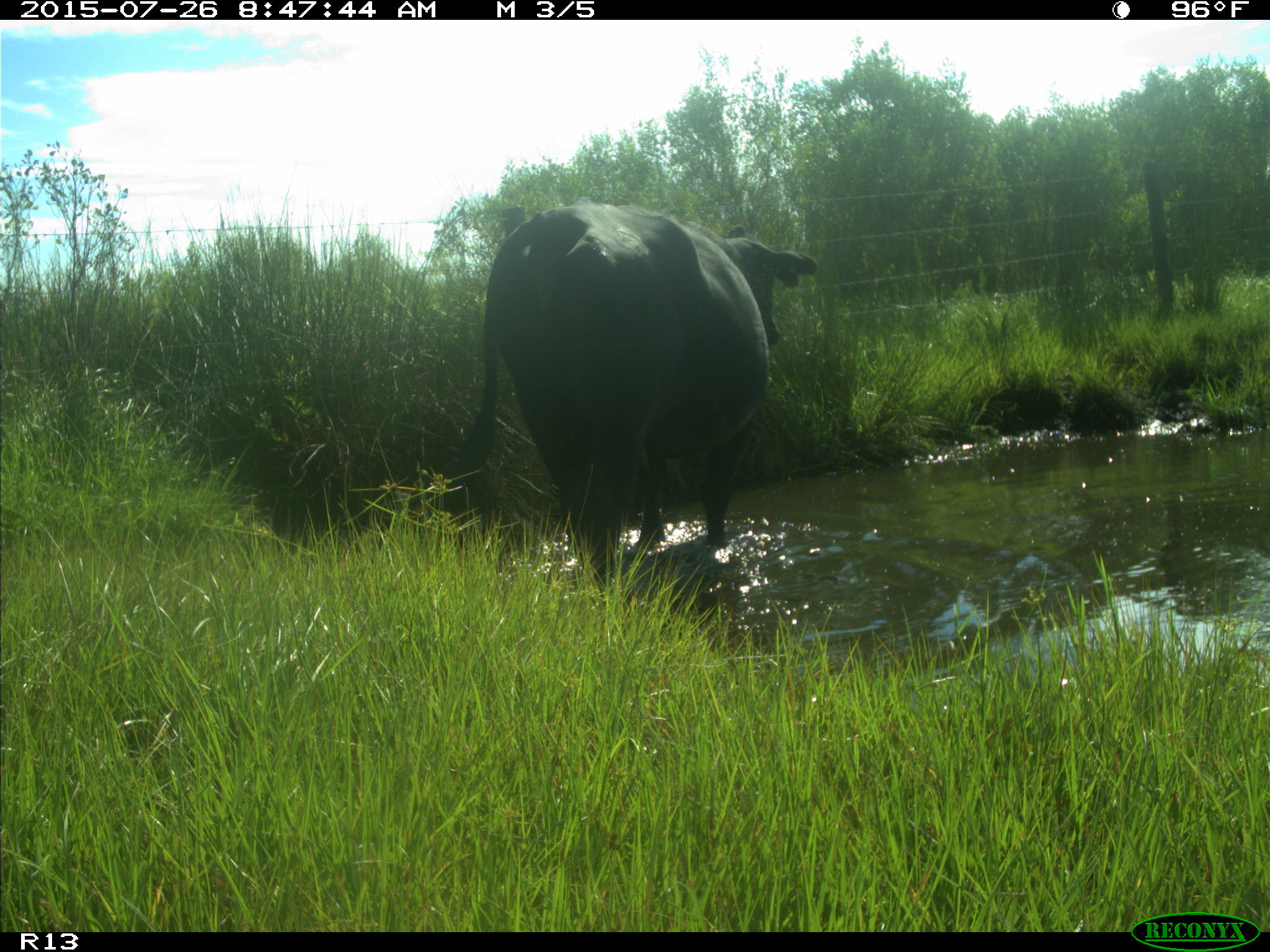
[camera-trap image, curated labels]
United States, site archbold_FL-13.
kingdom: Animalia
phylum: Chordata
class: Mammalia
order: Artiodactyla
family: Bovidae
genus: Bos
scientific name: Bos taurus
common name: domestic cow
Bos taurus (domestic cow).